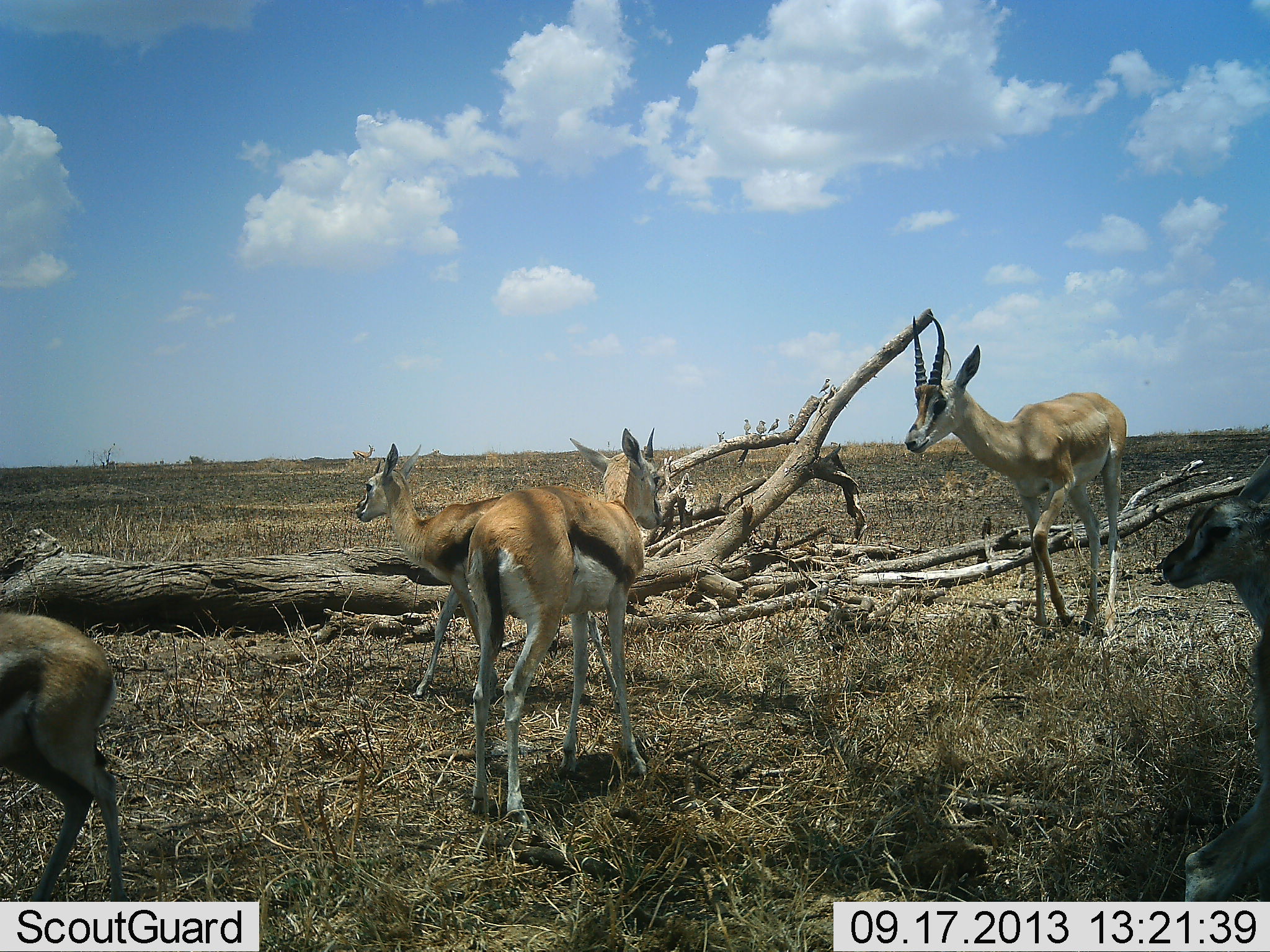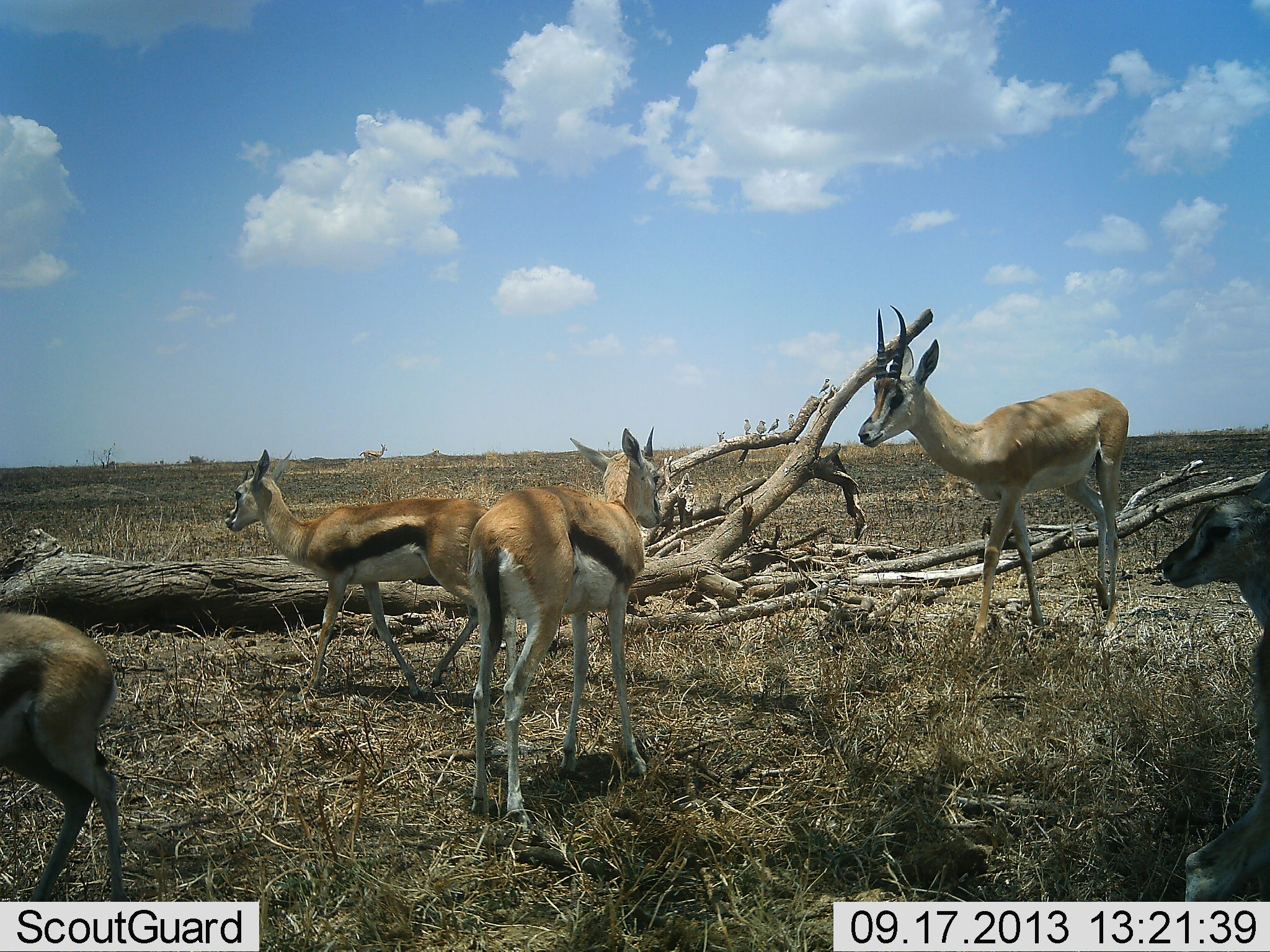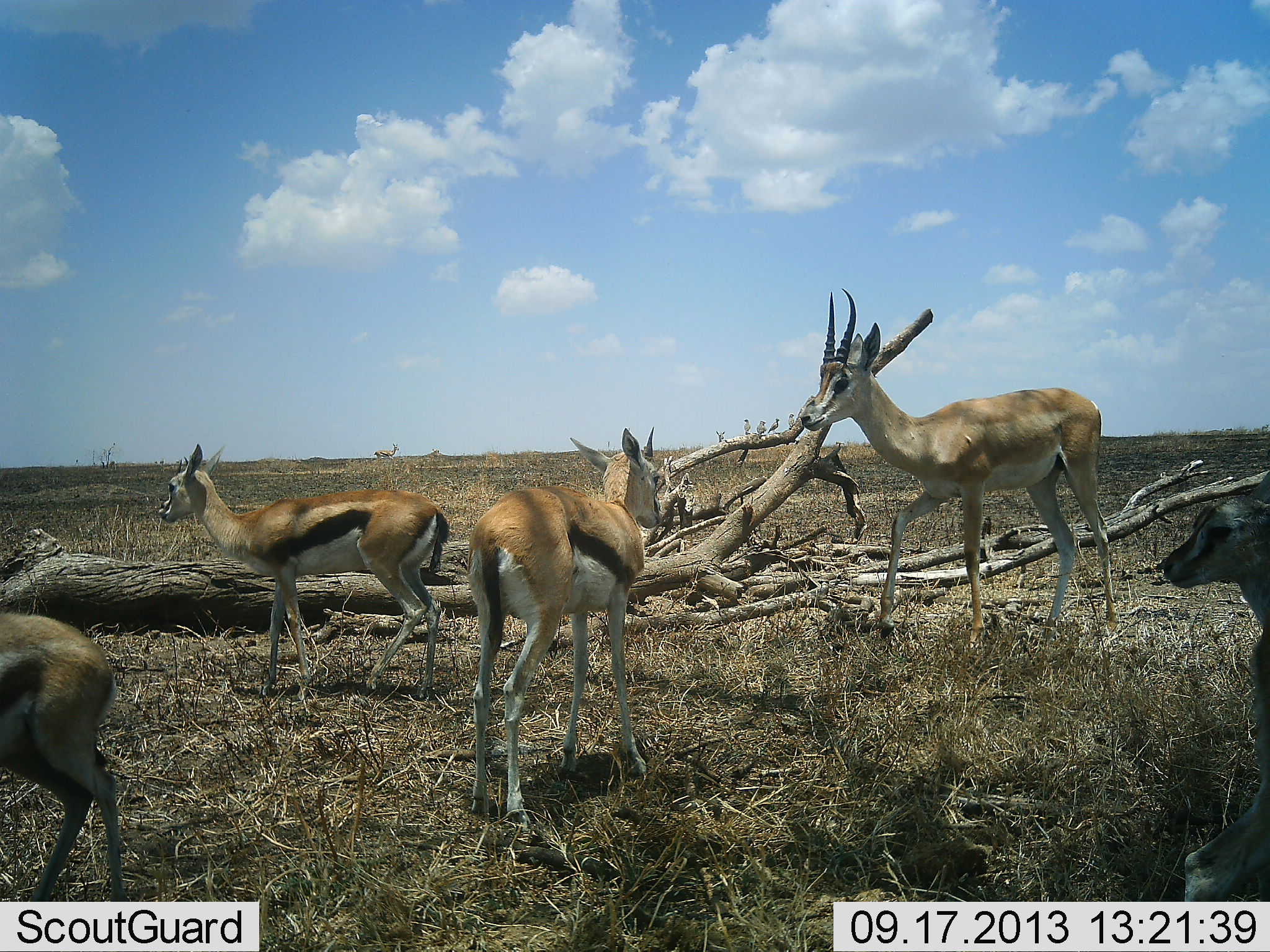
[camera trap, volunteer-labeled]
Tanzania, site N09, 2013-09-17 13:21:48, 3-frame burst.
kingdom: Animalia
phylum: Chordata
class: Mammalia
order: Artiodactyla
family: Bovidae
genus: Nanger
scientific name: Nanger granti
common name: grant's gazelle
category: gazellegrants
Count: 2.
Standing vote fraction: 33%.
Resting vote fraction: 0%.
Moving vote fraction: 83%.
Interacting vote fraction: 0%.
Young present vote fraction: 0%.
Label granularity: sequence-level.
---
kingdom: Animalia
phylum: Chordata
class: Mammalia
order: Artiodactyla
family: Bovidae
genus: Eudorcas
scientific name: Eudorcas thomsonii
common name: thomson's gazelle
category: gazellethomsons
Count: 4.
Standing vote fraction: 93%.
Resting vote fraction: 7%.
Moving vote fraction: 80%.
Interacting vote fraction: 0%.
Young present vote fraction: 13%.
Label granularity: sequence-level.